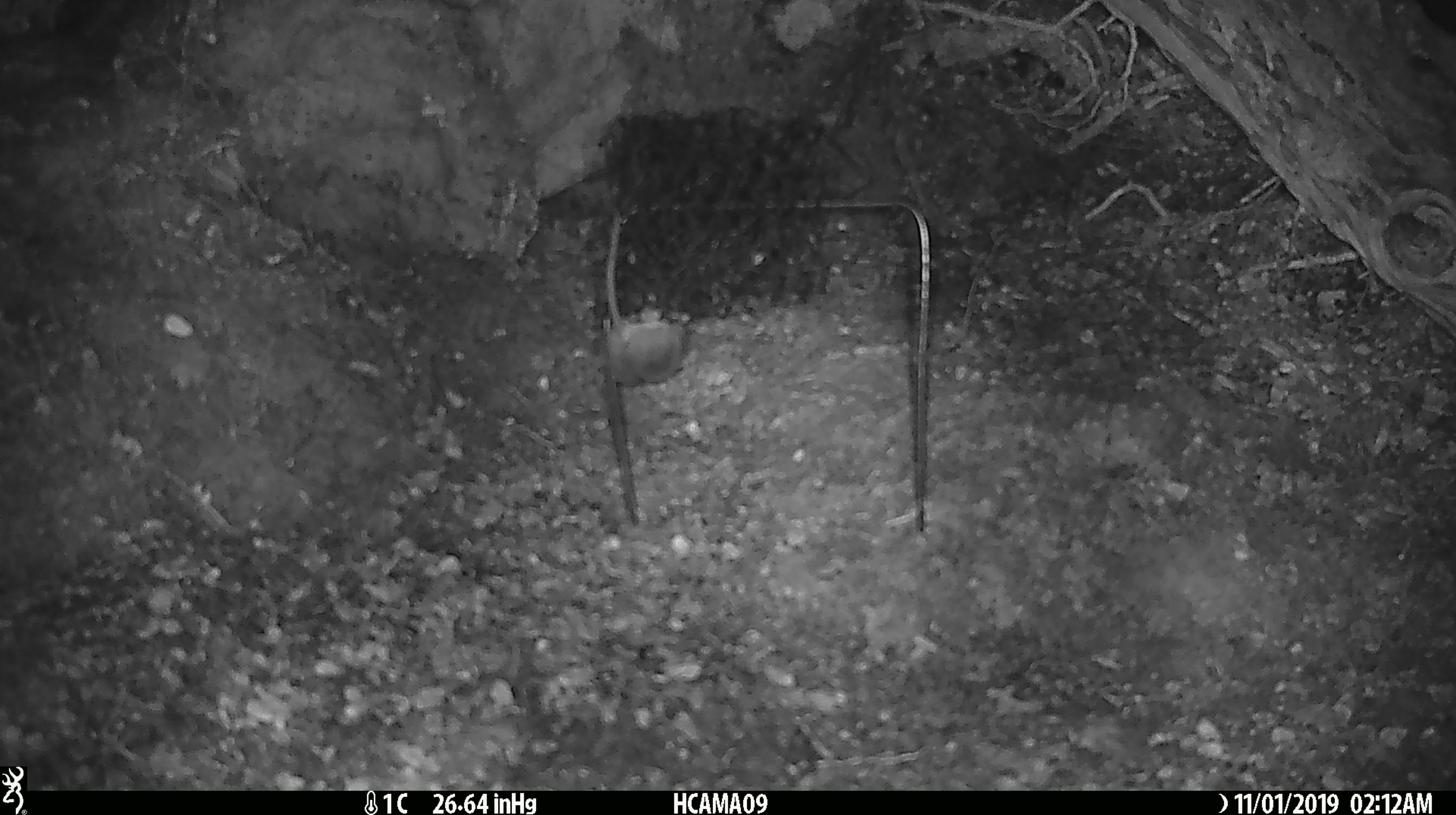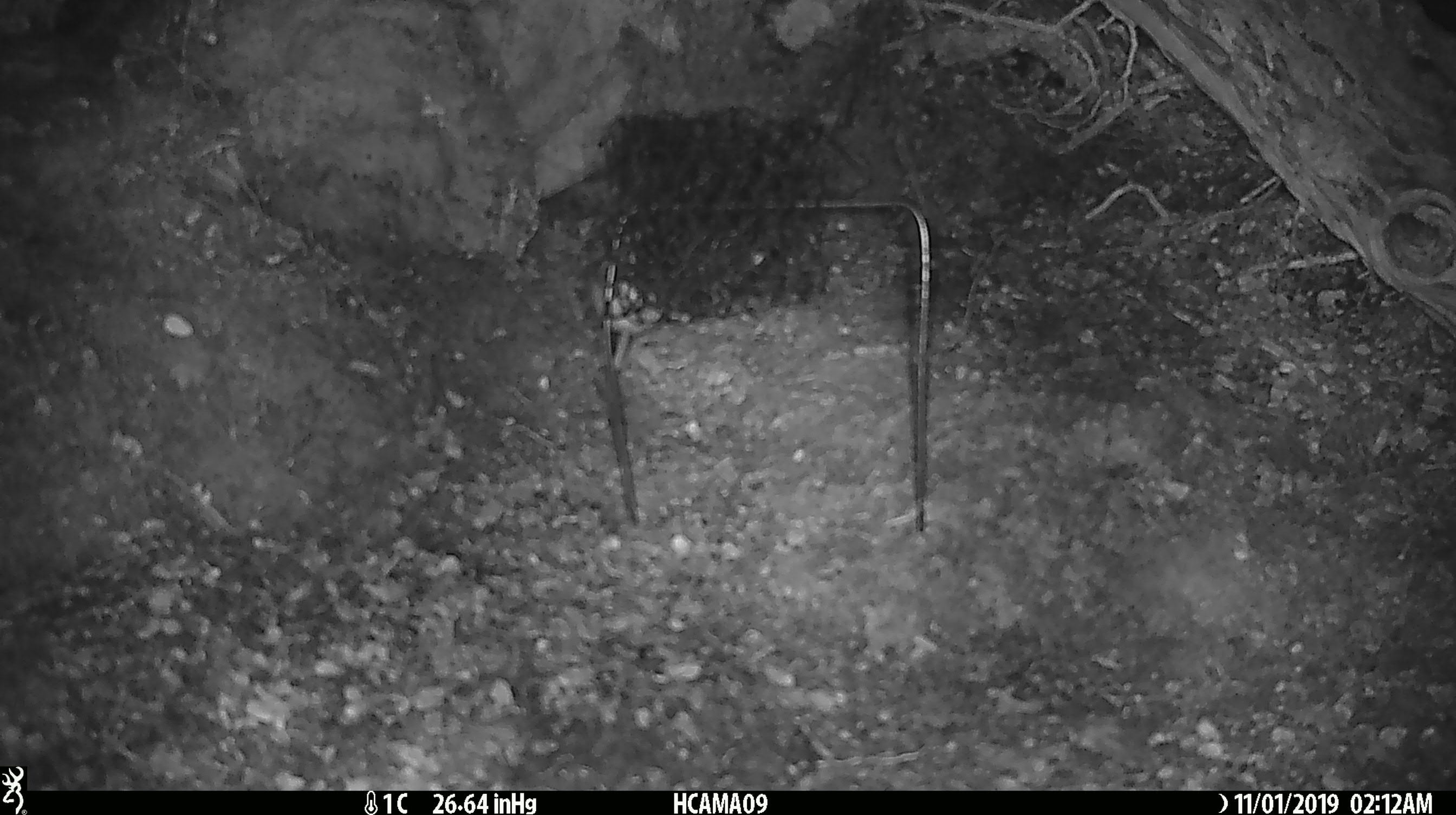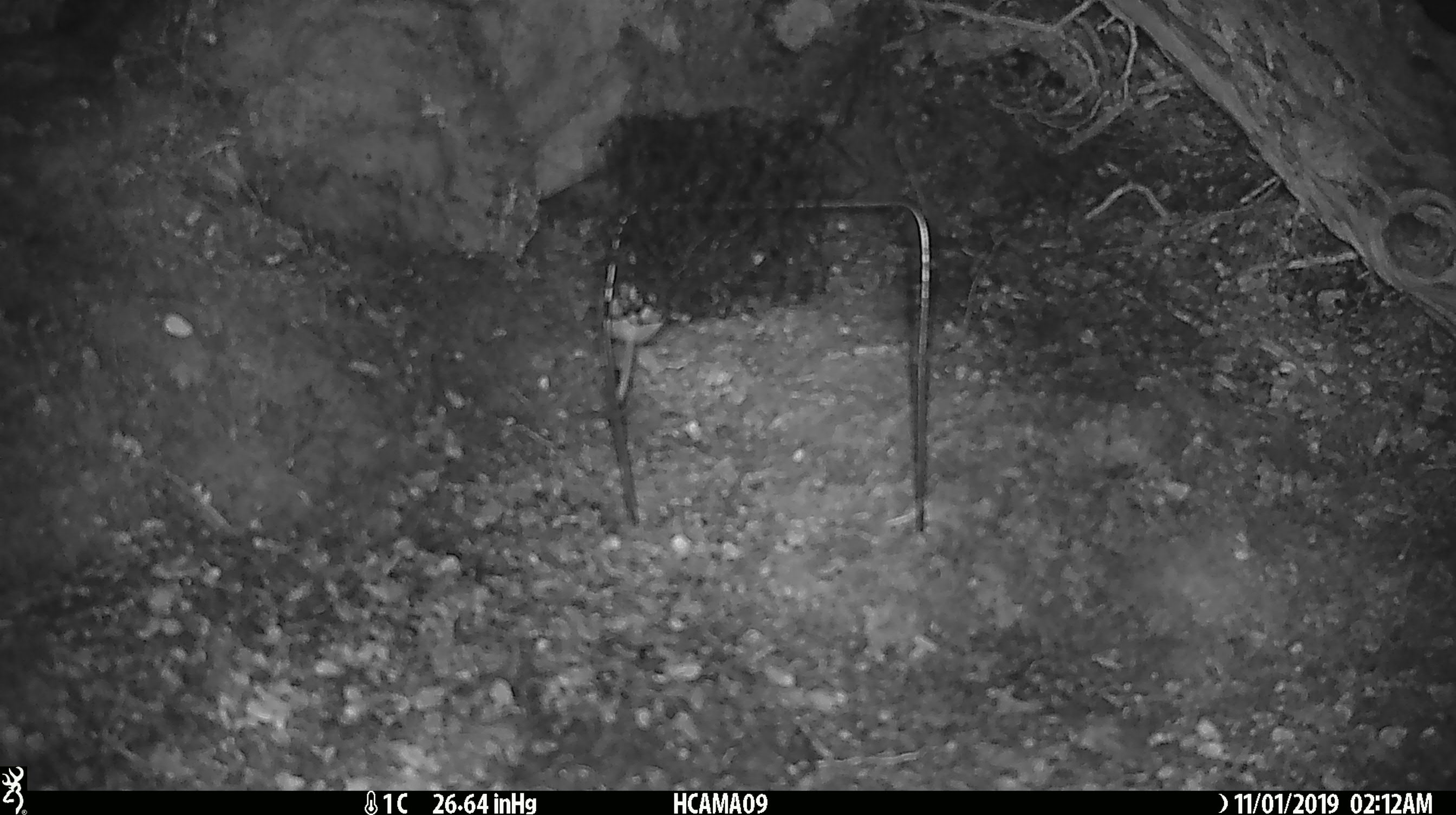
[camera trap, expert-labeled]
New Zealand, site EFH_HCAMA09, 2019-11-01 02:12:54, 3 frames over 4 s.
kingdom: Animalia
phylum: Chordata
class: Mammalia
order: Rodentia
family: Muridae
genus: Mus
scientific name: Mus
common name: mouse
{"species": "mouse (Mus)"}